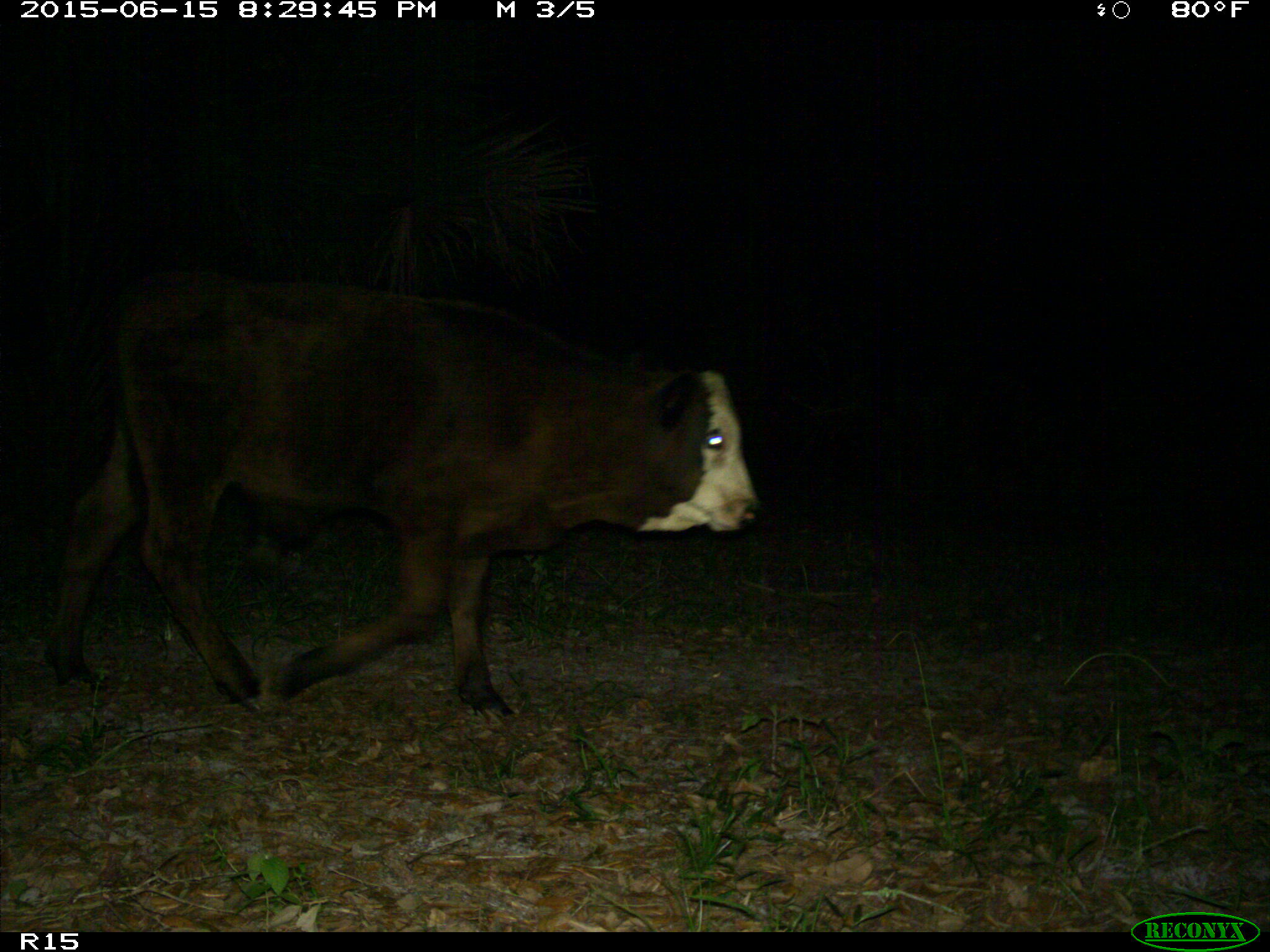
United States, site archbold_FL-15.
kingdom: Animalia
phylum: Chordata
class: Mammalia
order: Artiodactyla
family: Bovidae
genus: Bos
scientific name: Bos taurus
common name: domestic cow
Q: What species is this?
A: Bos taurus (domestic cow).